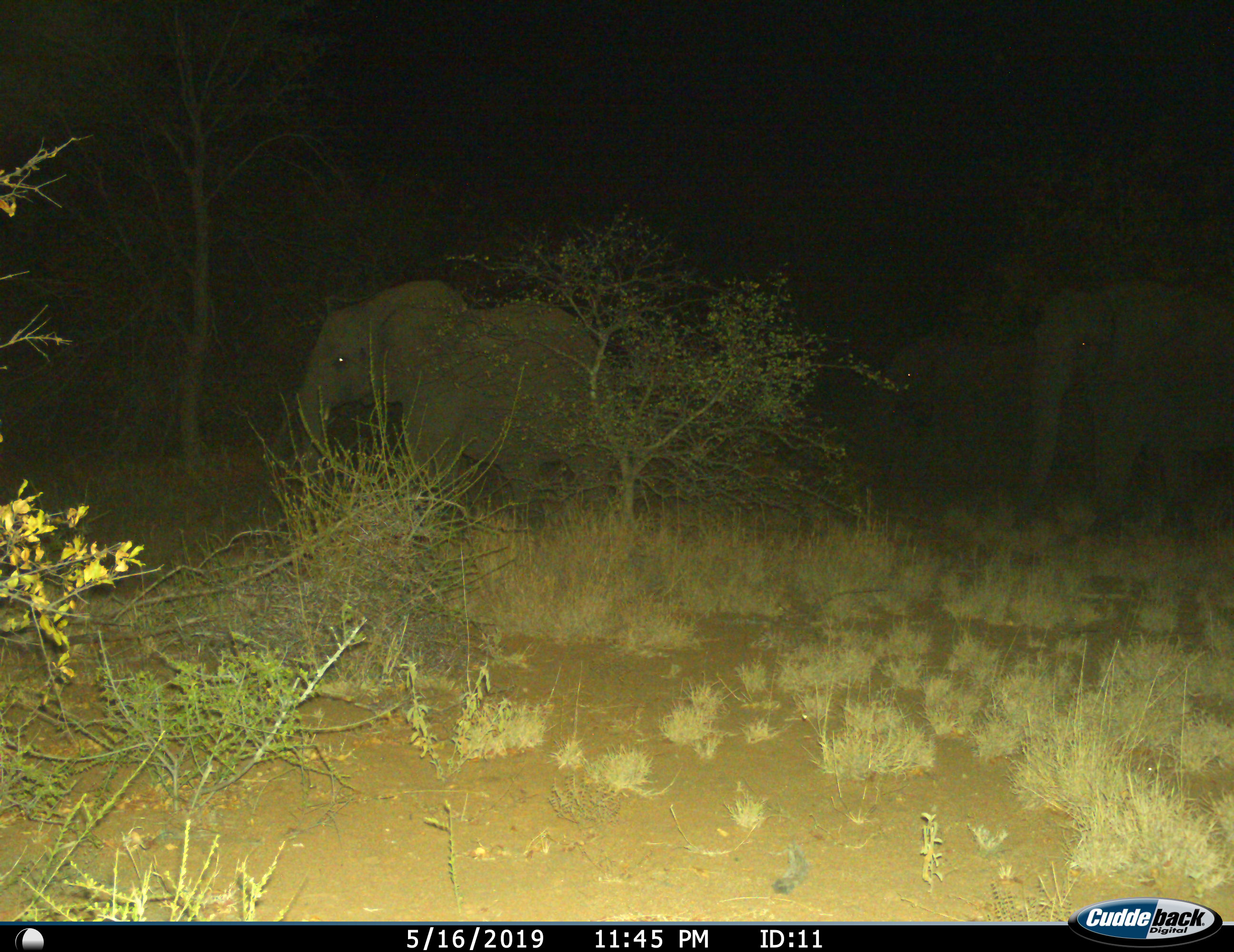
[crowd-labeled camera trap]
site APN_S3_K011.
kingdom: Animalia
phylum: Chordata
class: Mammalia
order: Proboscidea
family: Elephantidae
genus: Loxodonta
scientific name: Loxodonta africana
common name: african bush elephant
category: elephant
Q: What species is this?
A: Elephant (african bush elephant) (Loxodonta africana).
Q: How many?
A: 2.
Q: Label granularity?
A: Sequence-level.